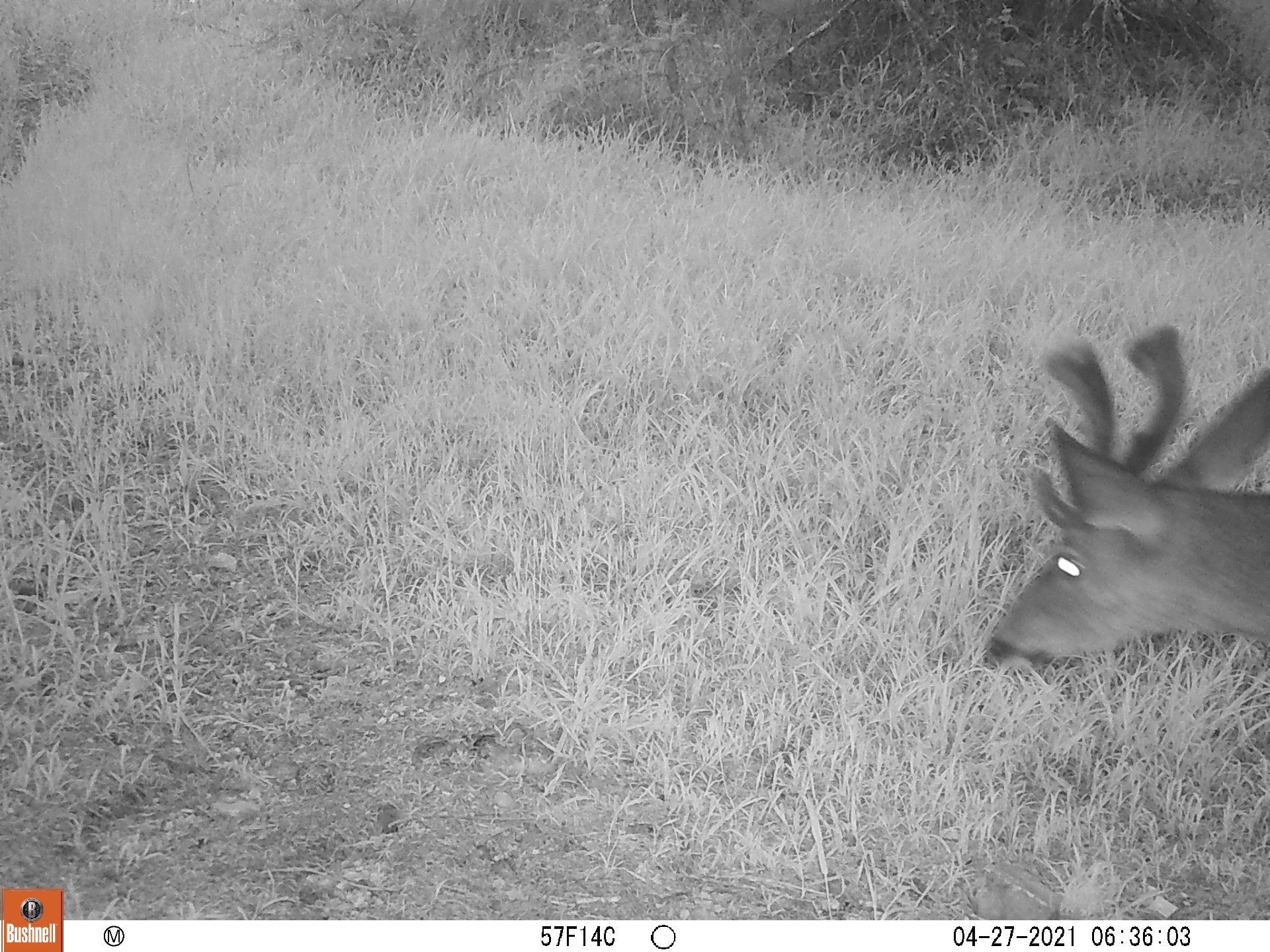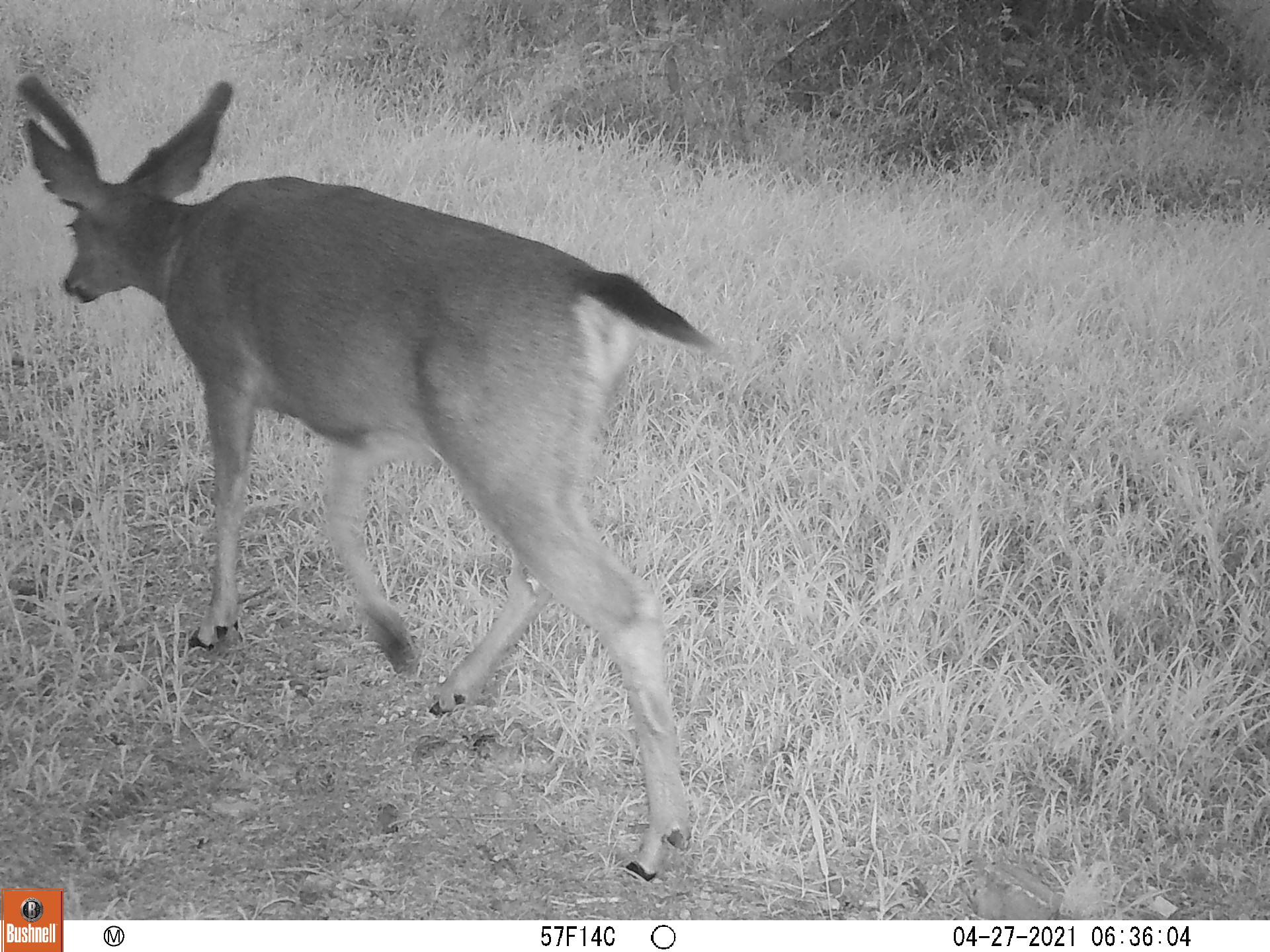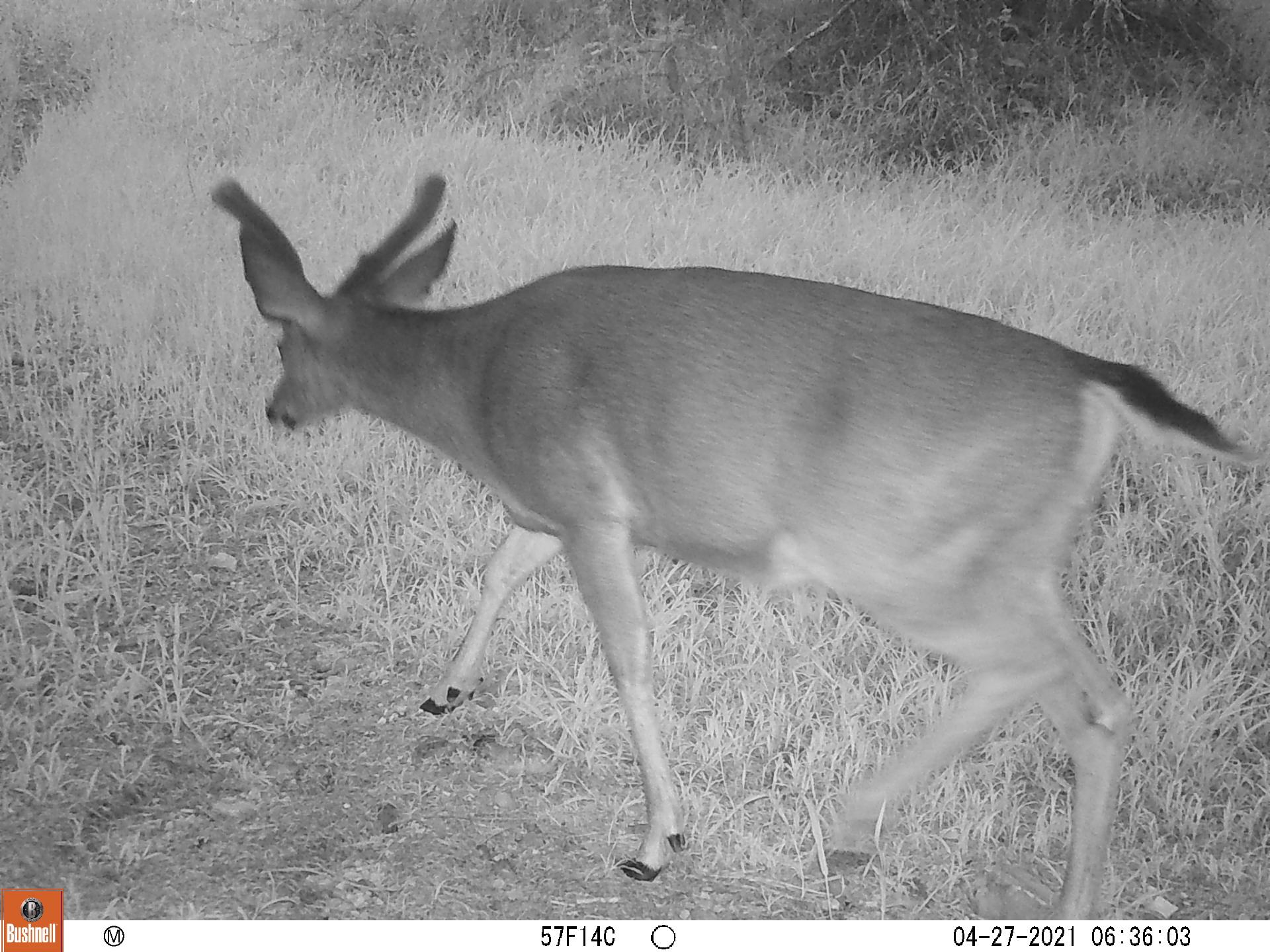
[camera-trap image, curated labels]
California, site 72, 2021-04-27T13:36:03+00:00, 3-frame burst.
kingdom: Animalia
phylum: Chordata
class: Mammalia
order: Artiodactyla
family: Cervidae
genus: Odocoileus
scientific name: Odocoileus hemionus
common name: mule deer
Mule deer (Odocoileus hemionus).